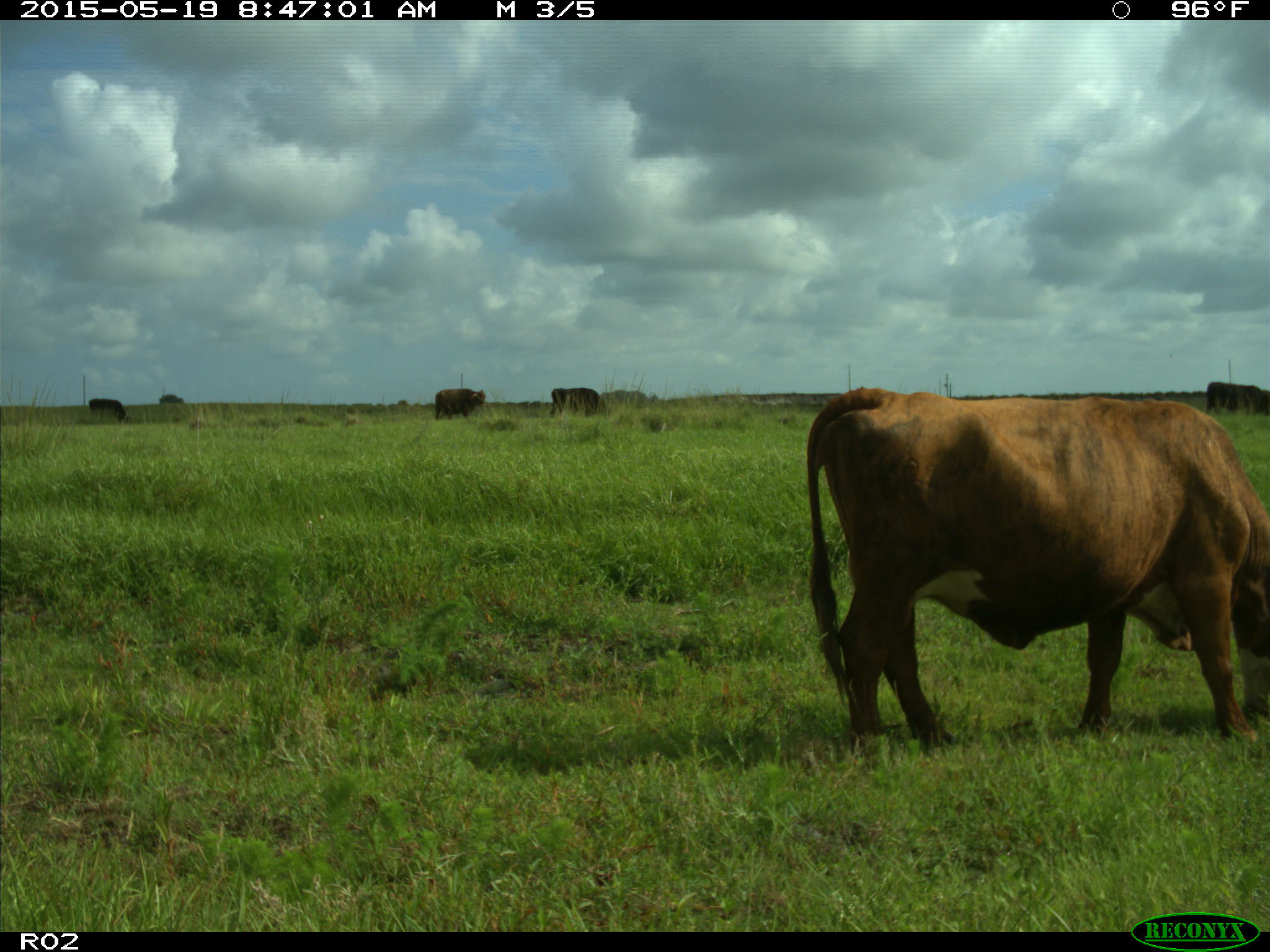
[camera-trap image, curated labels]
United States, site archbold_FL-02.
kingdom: Animalia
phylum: Chordata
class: Mammalia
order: Artiodactyla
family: Bovidae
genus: Bos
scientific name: Bos taurus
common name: domestic cow